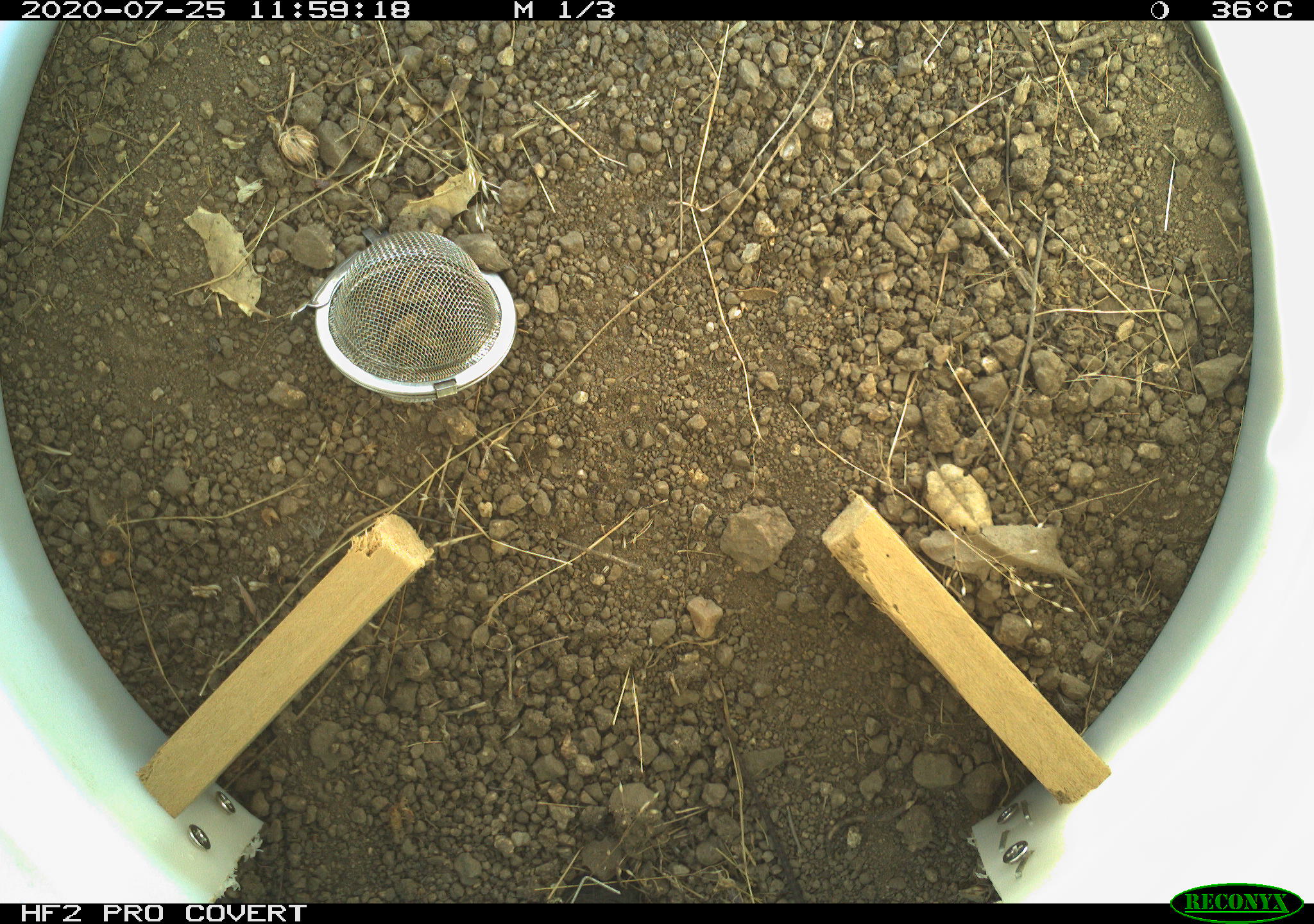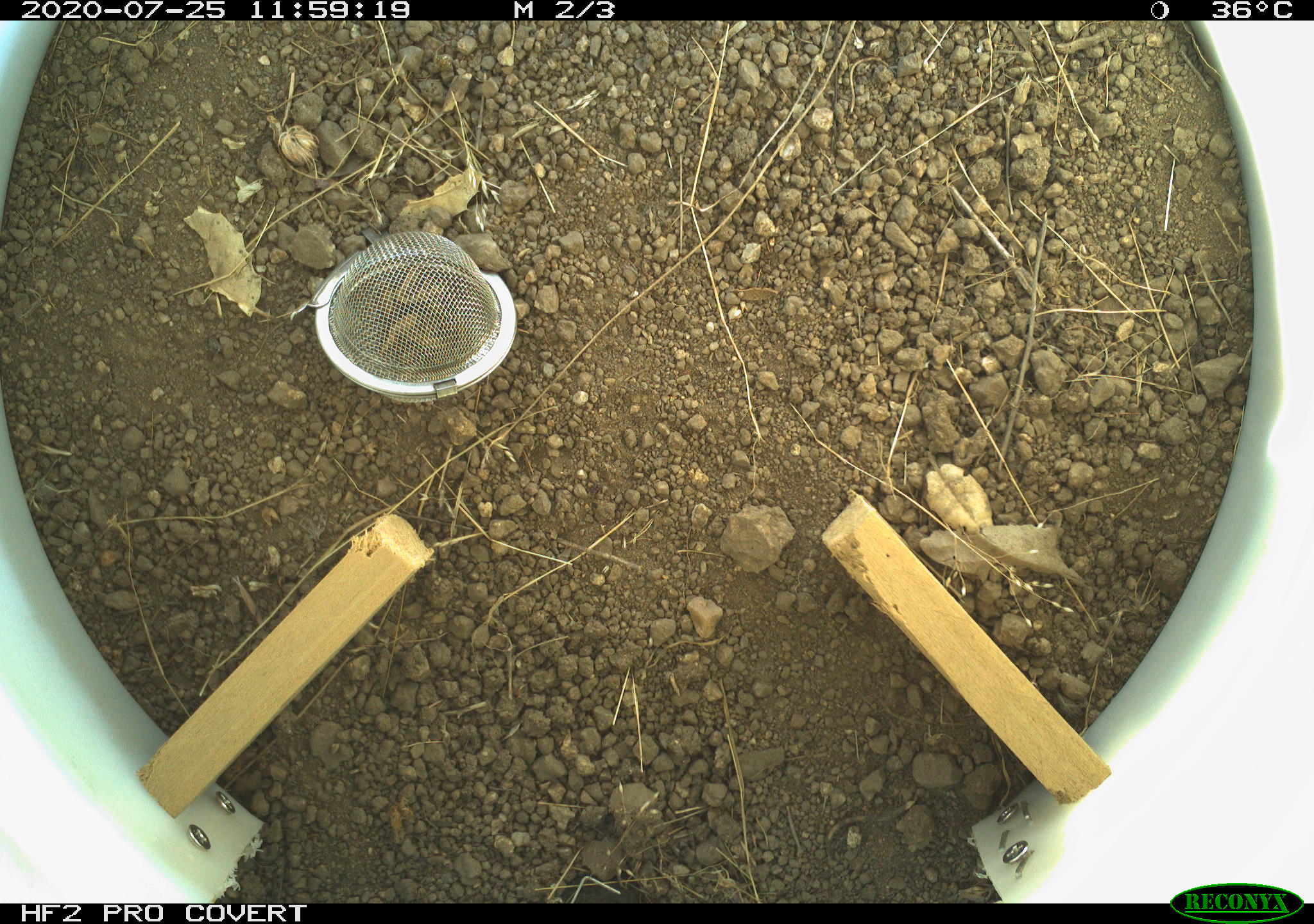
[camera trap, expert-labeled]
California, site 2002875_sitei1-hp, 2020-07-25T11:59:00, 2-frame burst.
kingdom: Animalia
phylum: Chordata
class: Reptilia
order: Squamata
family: Teiidae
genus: Aspidoscelis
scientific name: Aspidoscelis tigris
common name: western whiptail